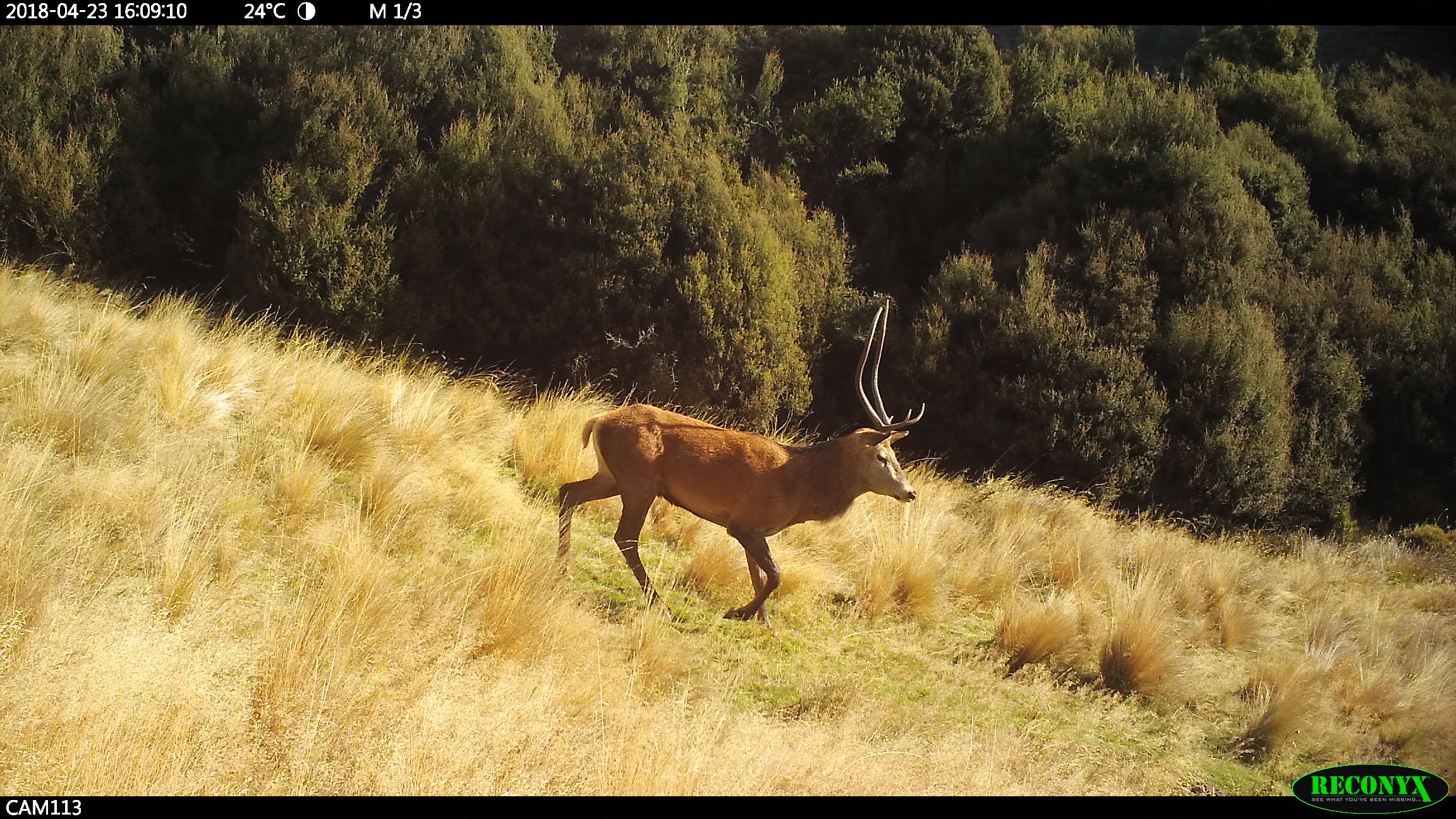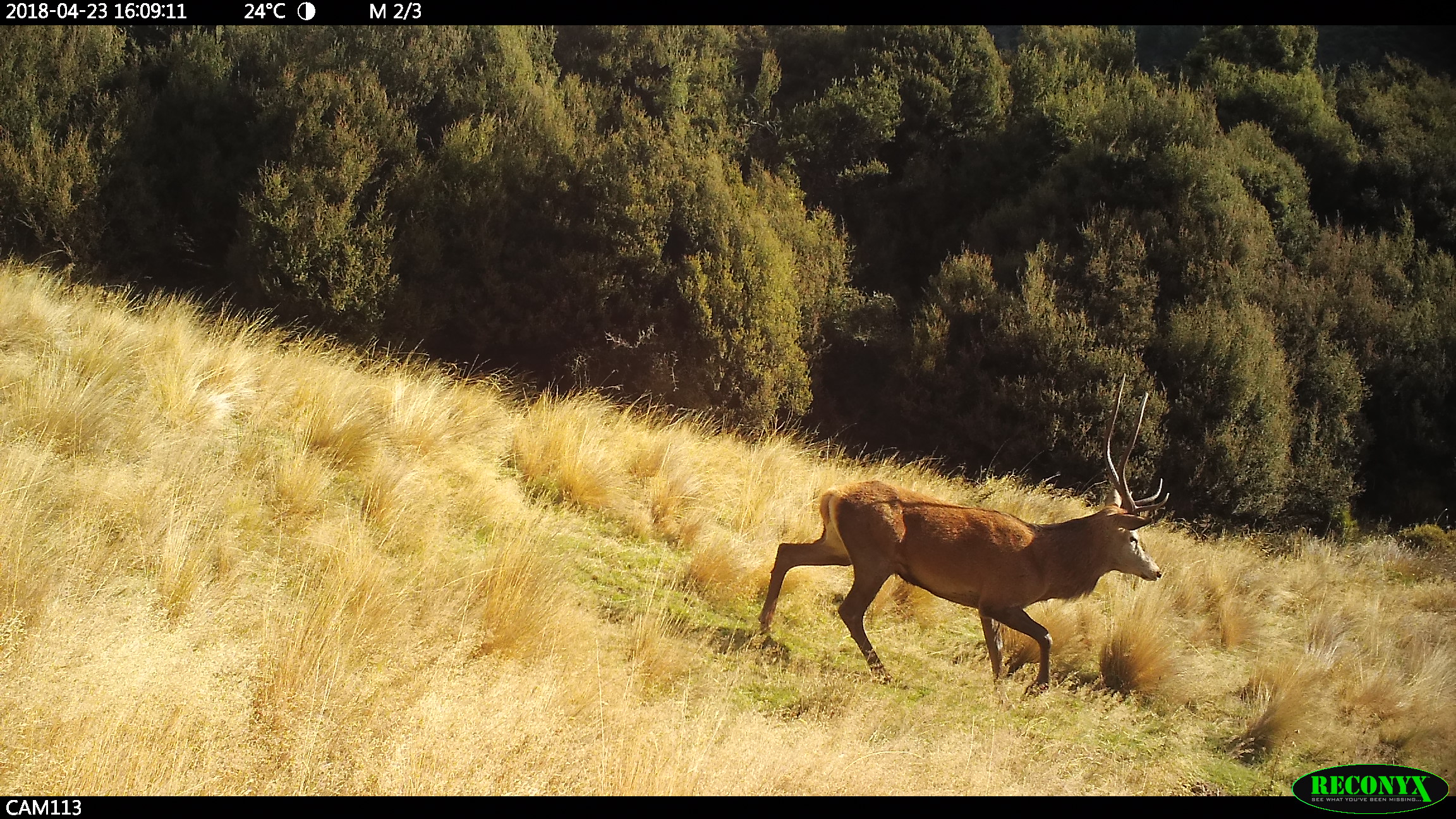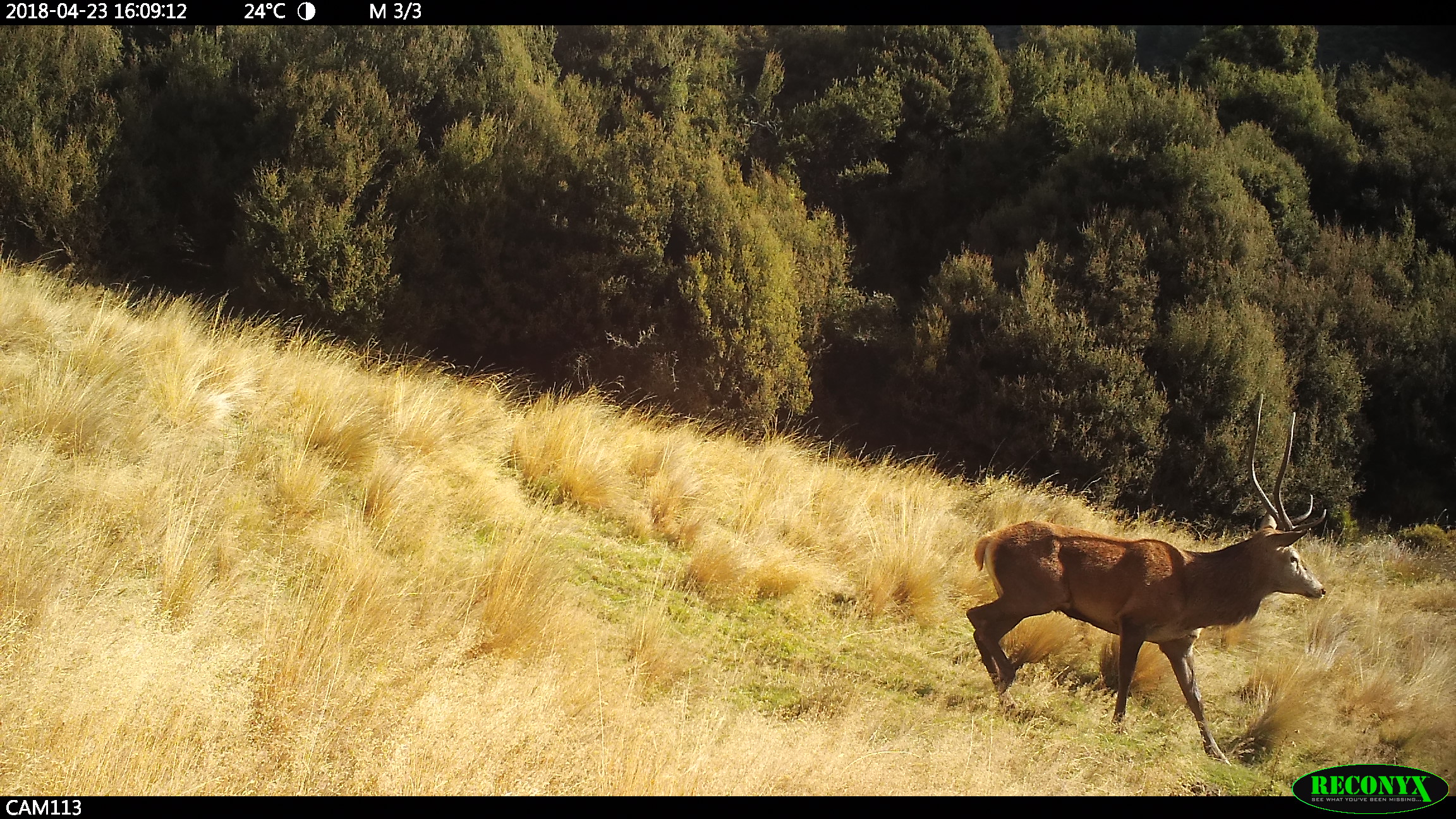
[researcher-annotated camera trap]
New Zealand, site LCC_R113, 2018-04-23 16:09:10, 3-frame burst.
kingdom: Animalia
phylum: Chordata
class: Mammalia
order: Artiodactyla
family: Cervidae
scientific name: Cervidae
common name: deer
Deer (Cervidae).